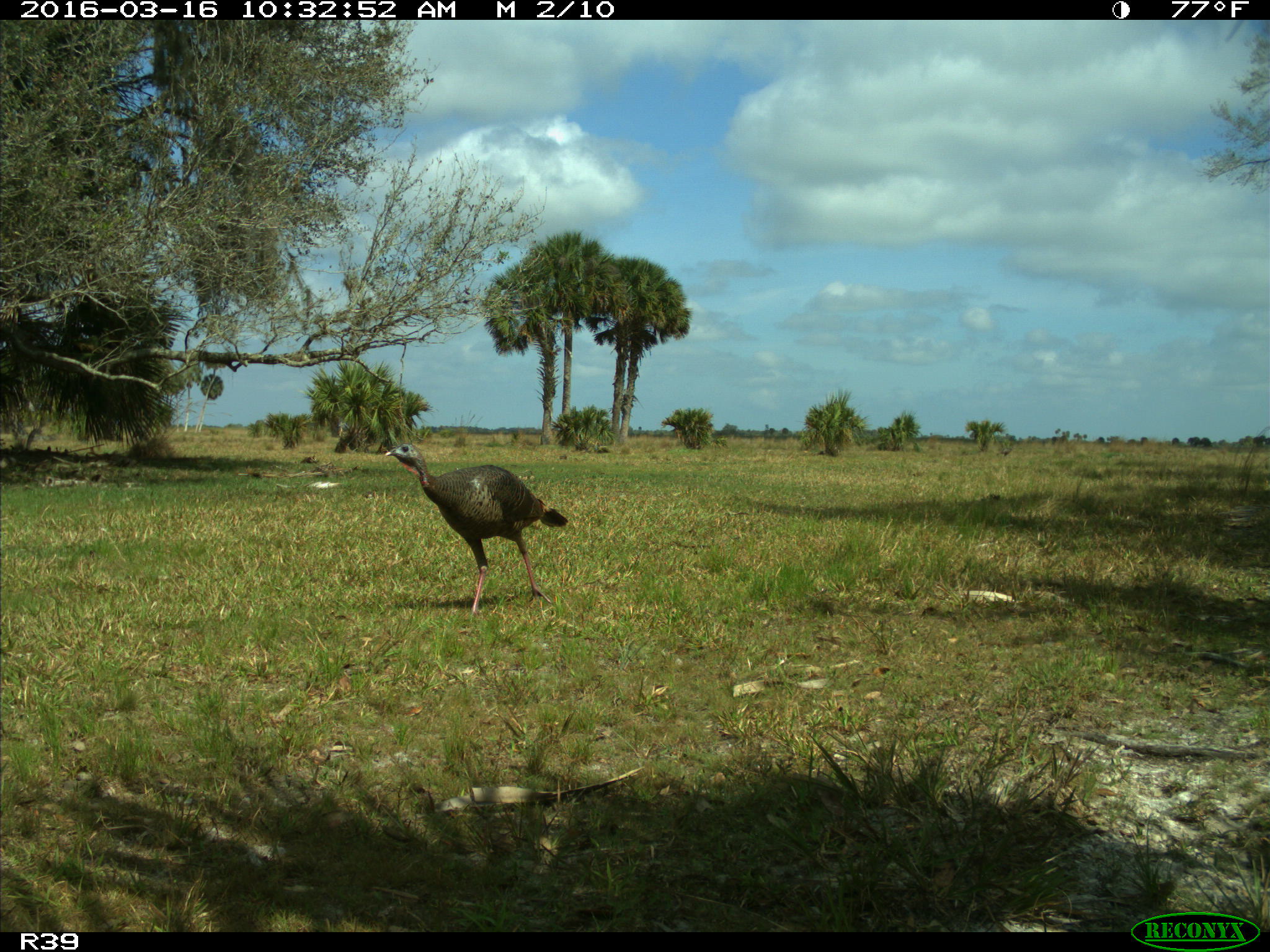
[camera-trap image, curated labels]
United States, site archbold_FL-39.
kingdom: Animalia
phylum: Chordata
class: Aves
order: Galliformes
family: Phasianidae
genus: Meleagris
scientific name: Meleagris gallopavo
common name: wild turkey